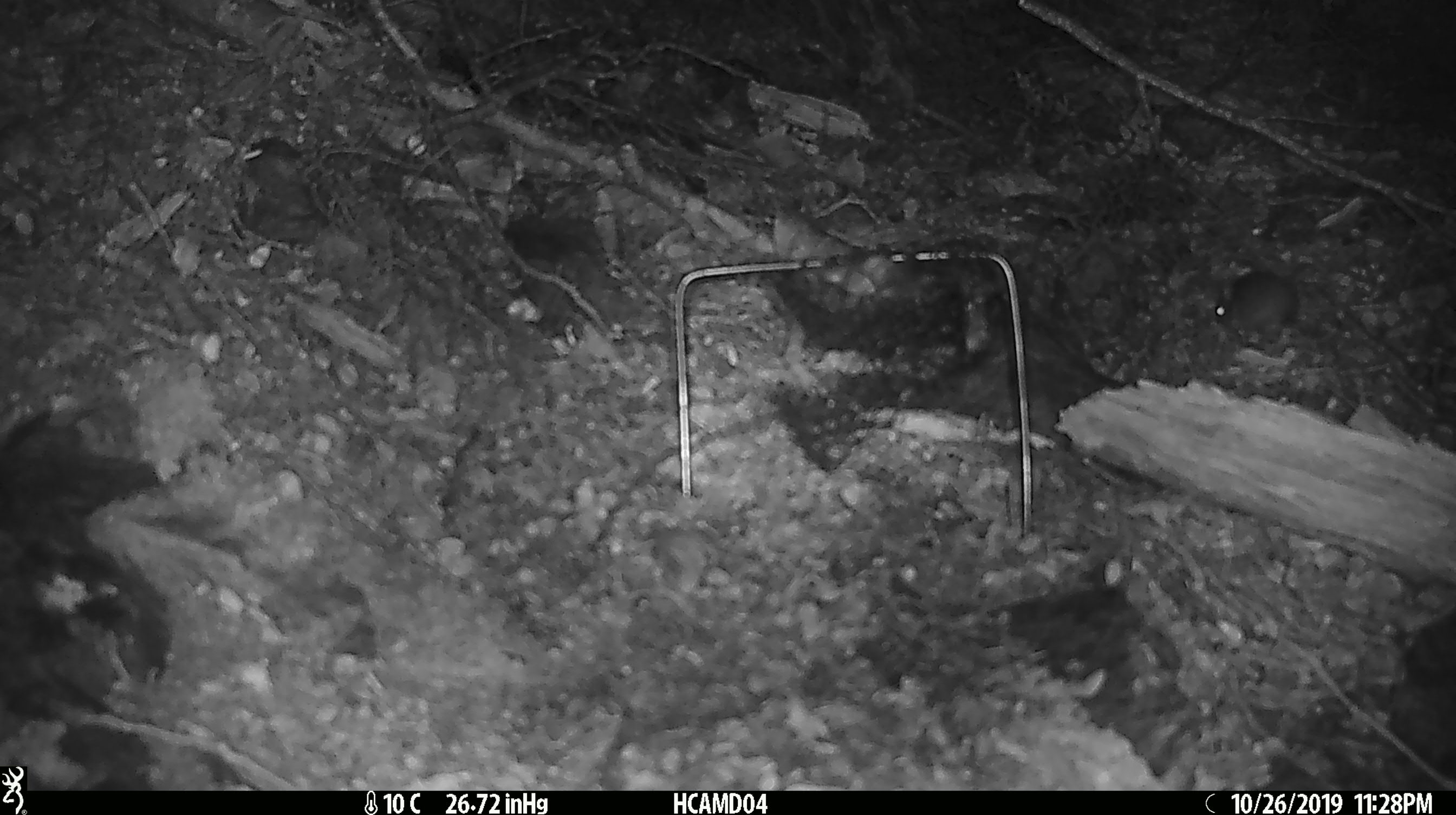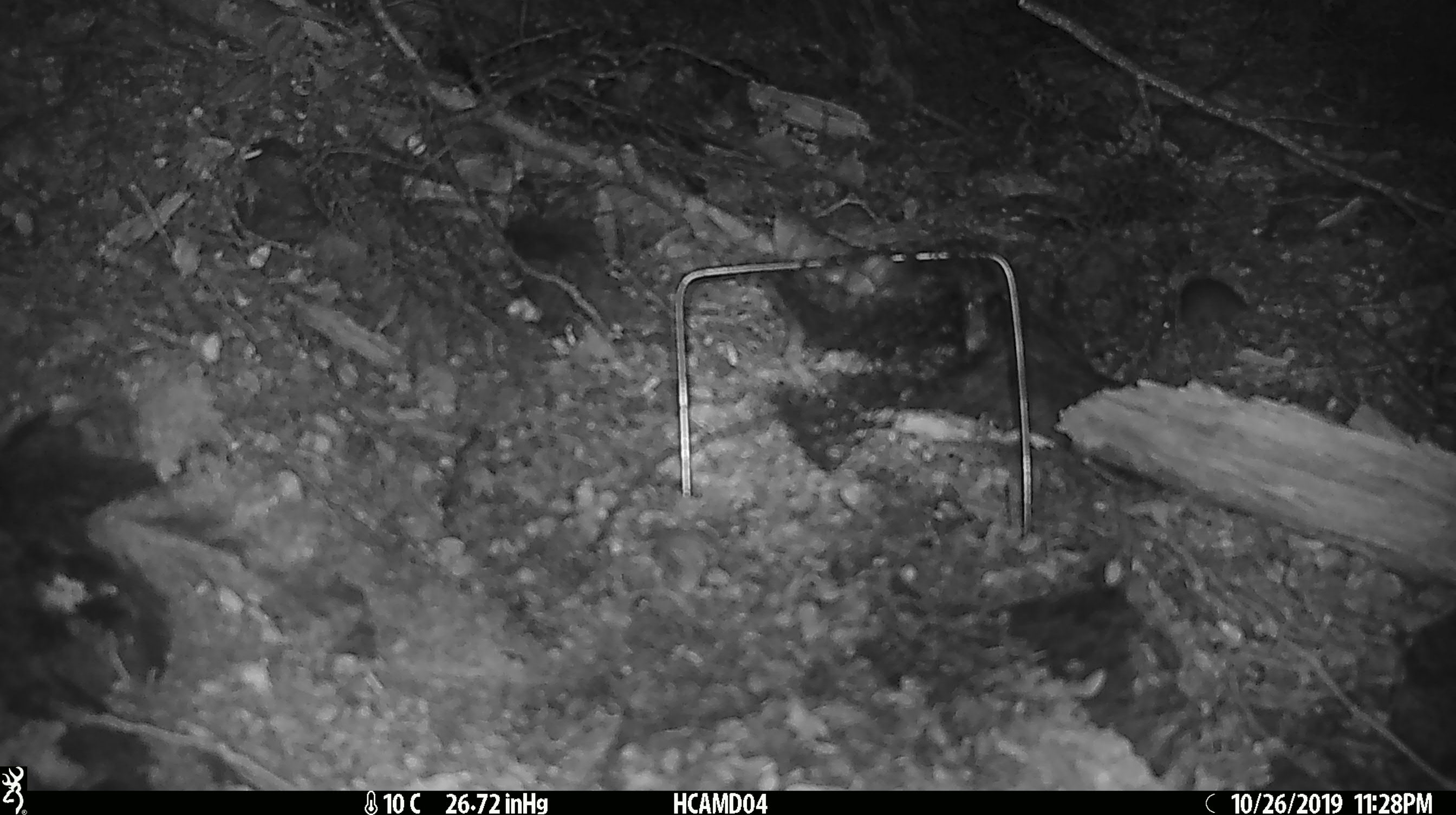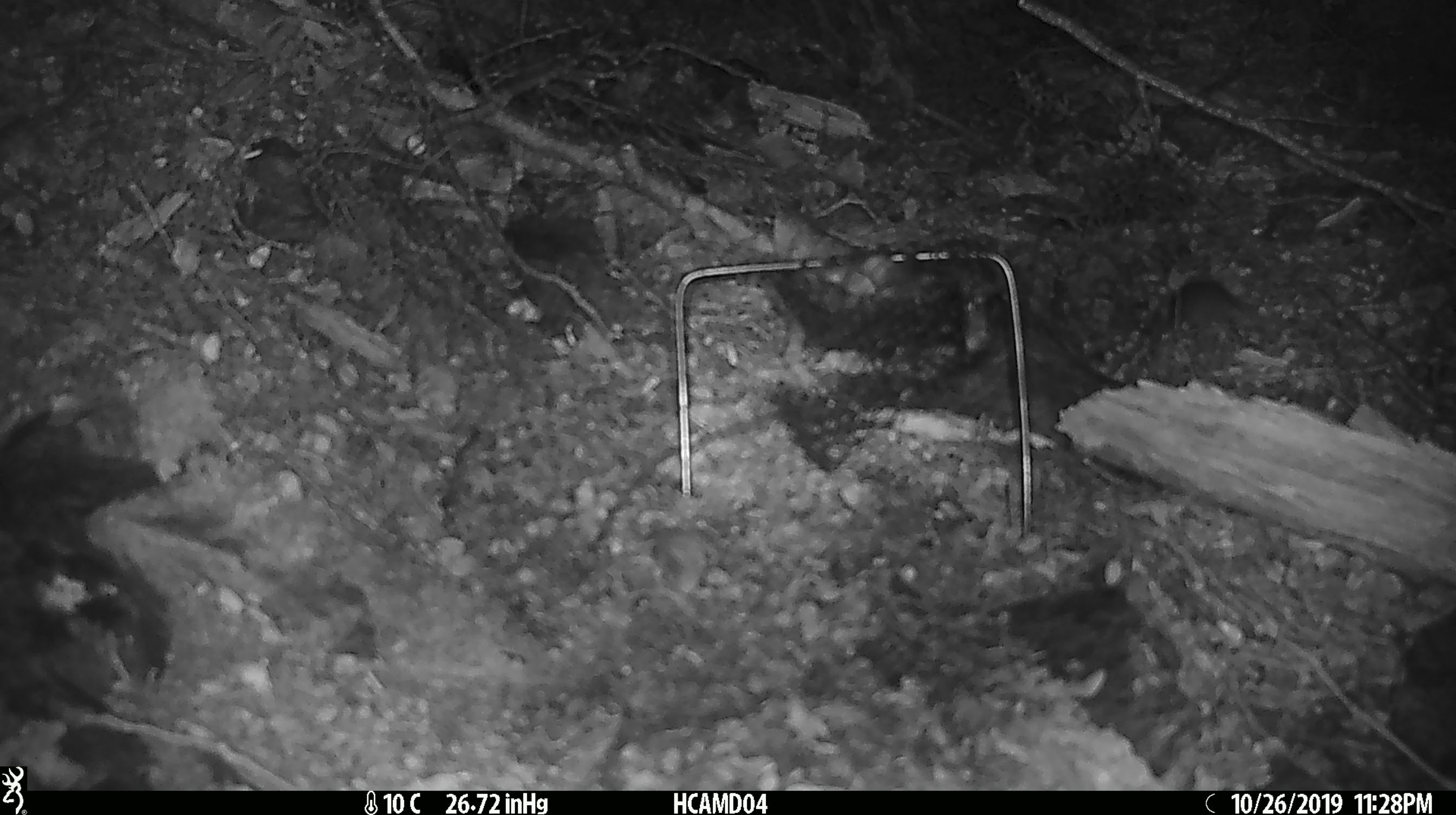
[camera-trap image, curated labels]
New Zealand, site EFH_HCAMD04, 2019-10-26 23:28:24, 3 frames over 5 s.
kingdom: Animalia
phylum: Chordata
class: Mammalia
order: Rodentia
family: Muridae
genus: Mus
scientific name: Mus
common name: mouse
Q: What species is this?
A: Mouse (Mus).